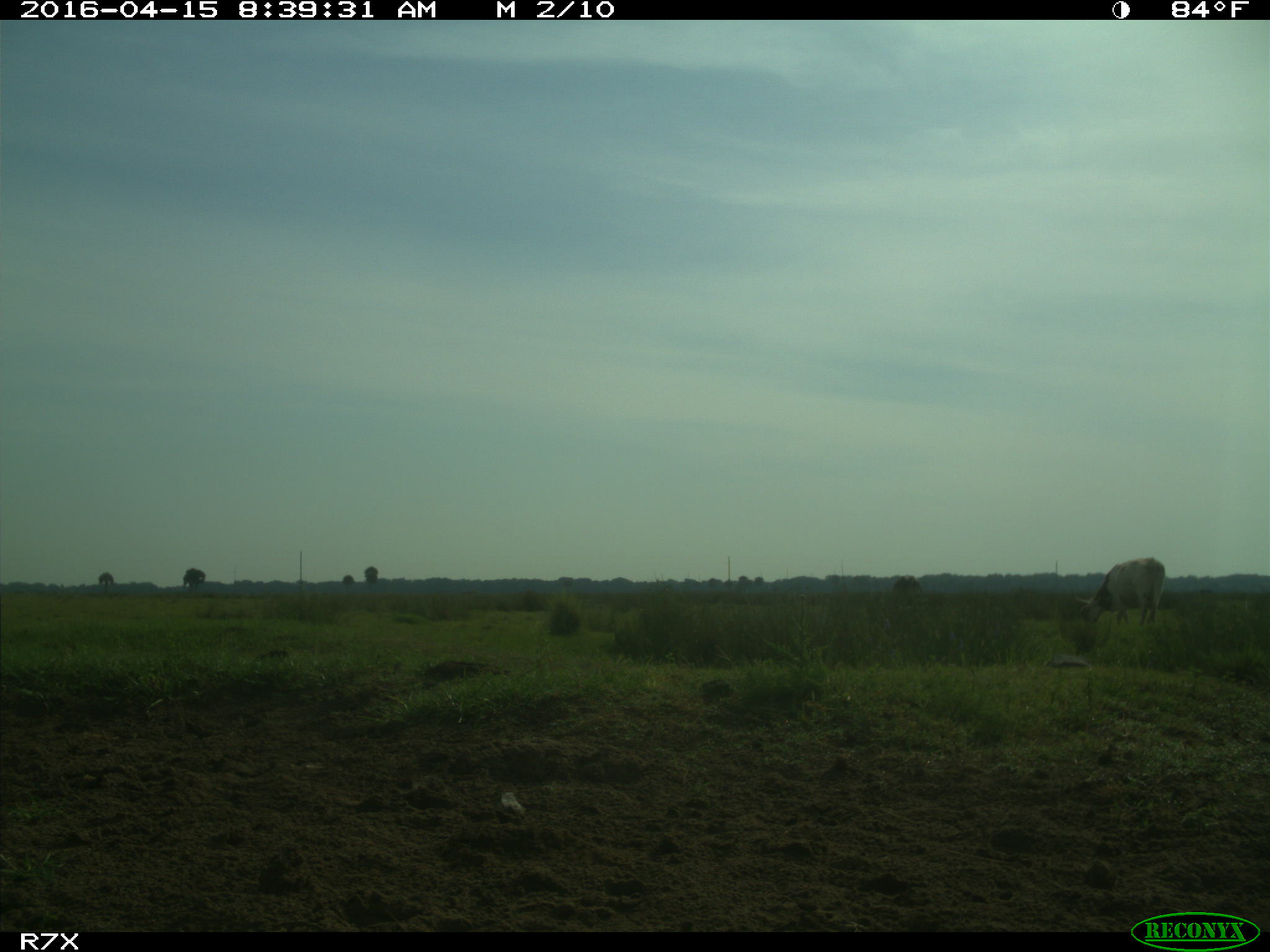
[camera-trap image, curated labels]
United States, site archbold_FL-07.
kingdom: Animalia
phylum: Chordata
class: Mammalia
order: Artiodactyla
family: Bovidae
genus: Bos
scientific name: Bos taurus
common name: domestic cow